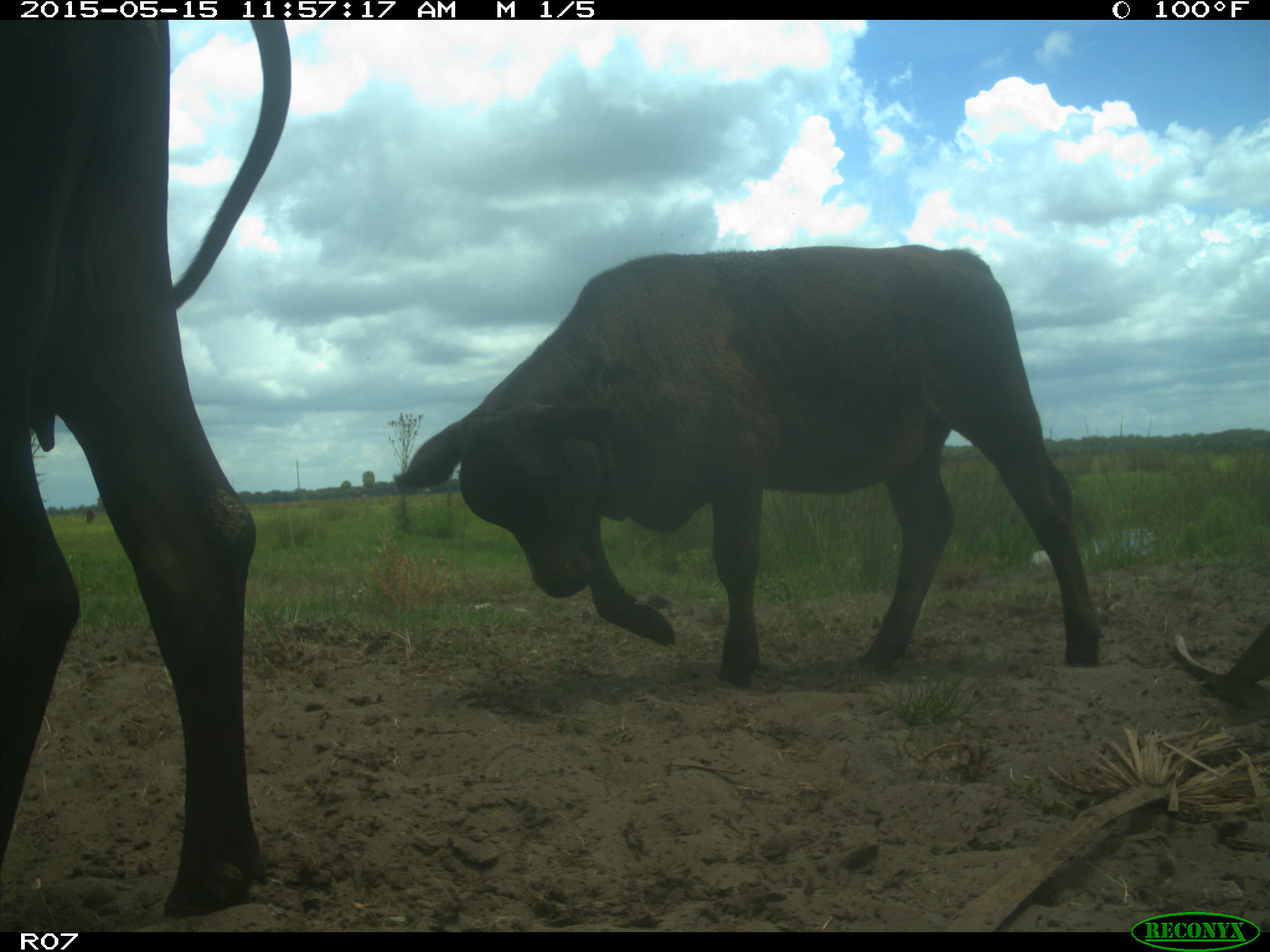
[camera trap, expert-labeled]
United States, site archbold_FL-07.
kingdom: Animalia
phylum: Chordata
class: Mammalia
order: Artiodactyla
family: Bovidae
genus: Bos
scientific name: Bos taurus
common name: domestic cow